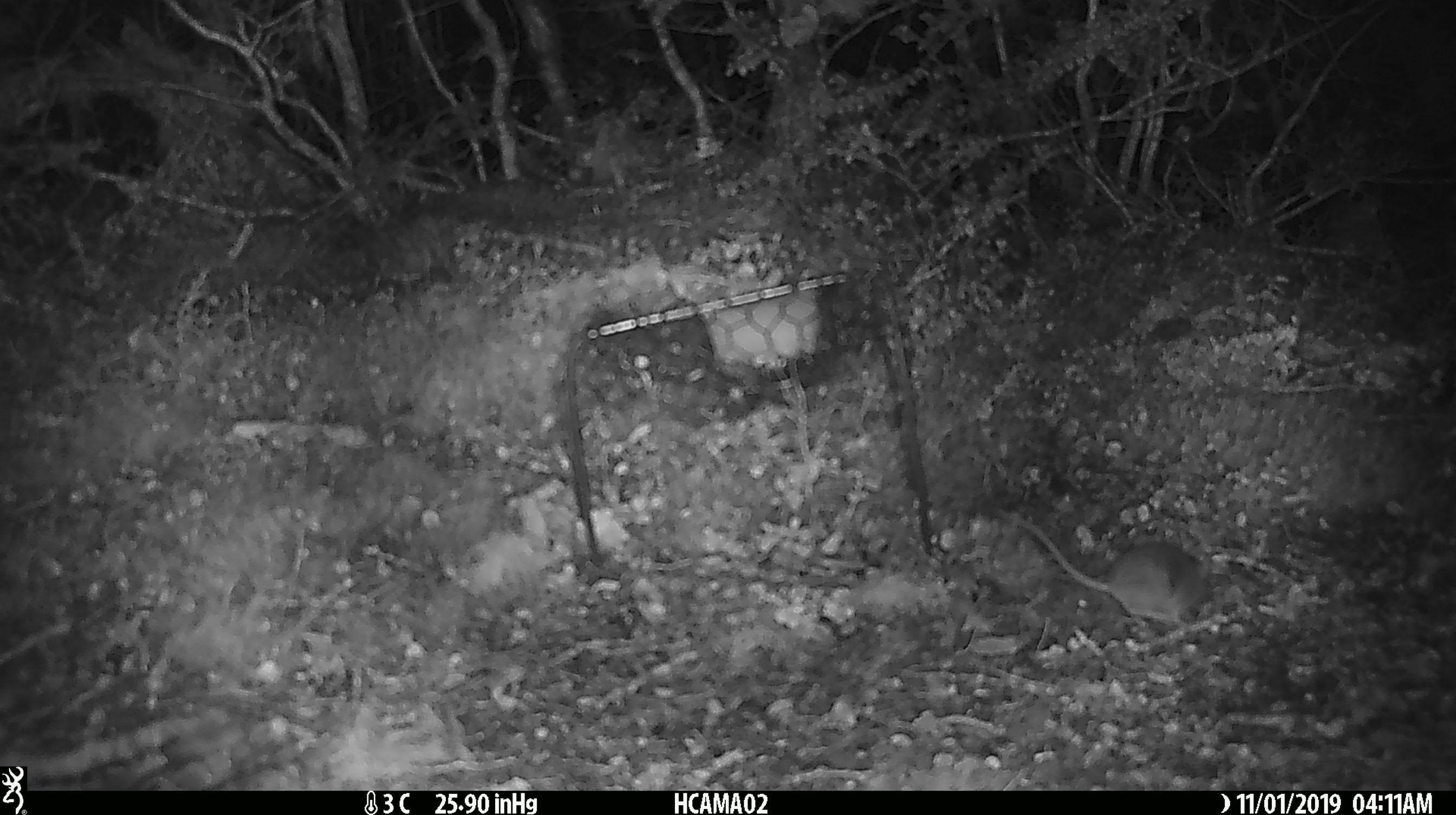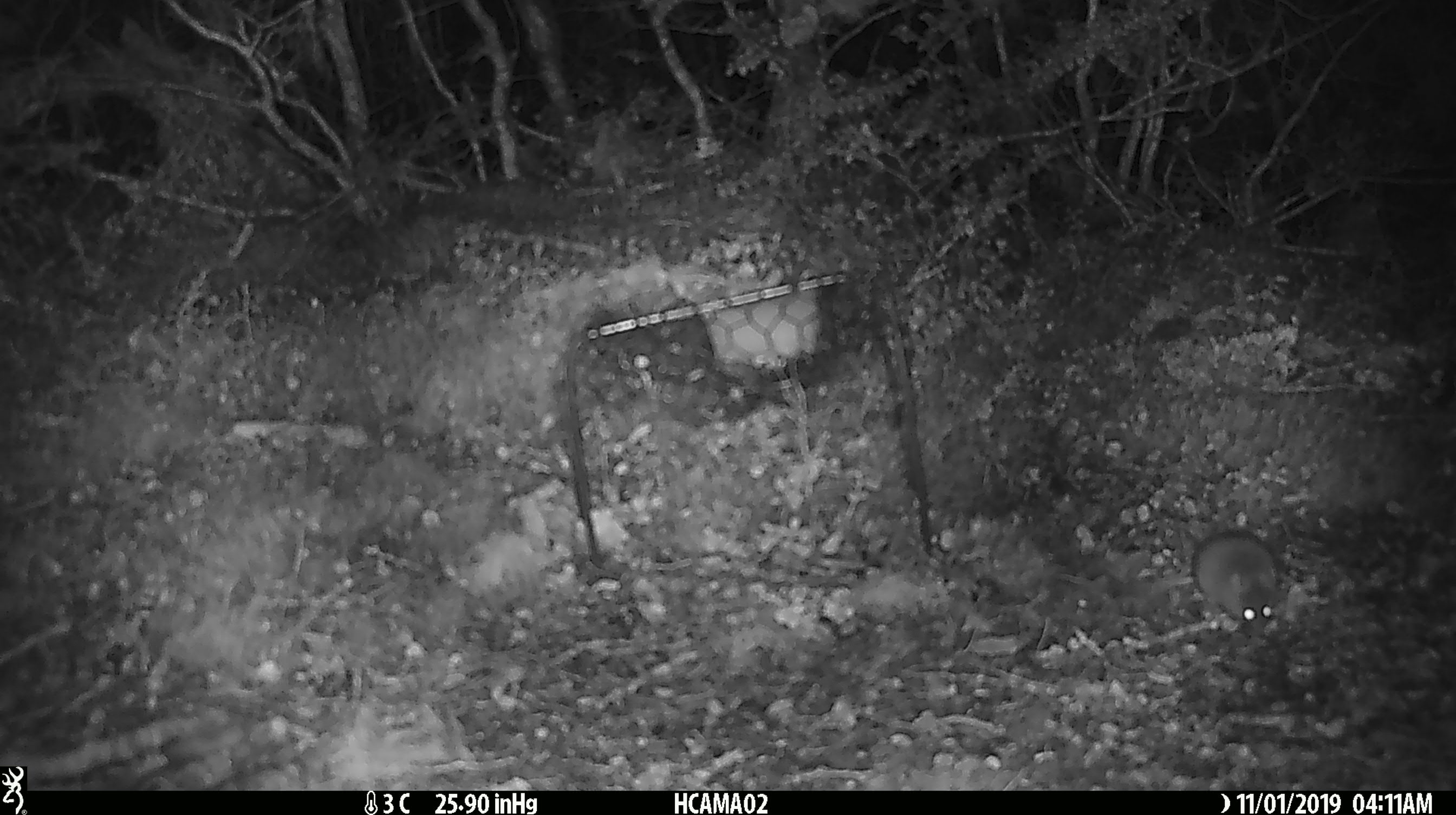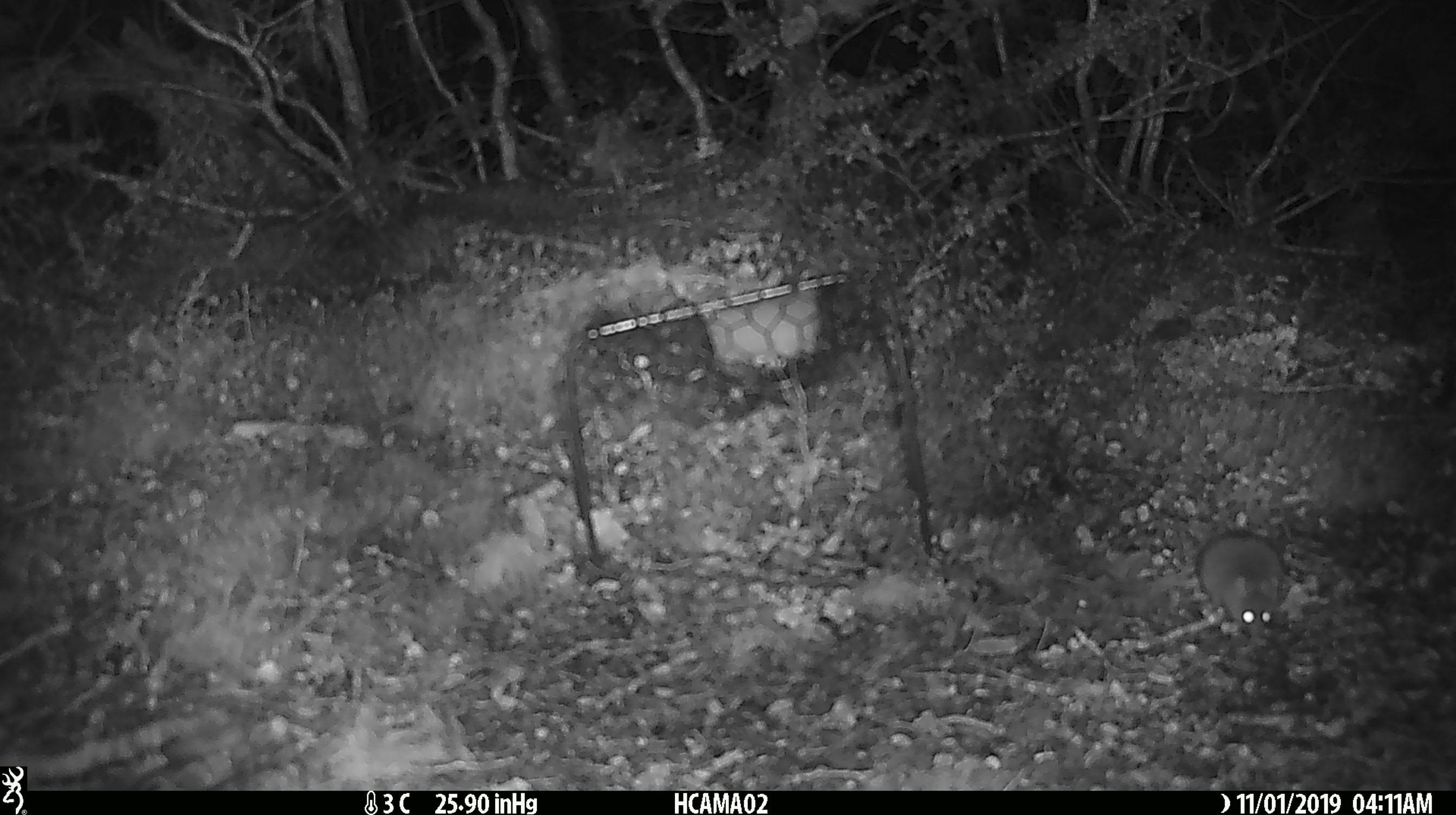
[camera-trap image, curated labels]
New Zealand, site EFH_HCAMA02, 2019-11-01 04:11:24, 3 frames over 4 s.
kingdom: Animalia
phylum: Chordata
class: Mammalia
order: Rodentia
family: Muridae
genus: Mus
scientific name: Mus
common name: mouse